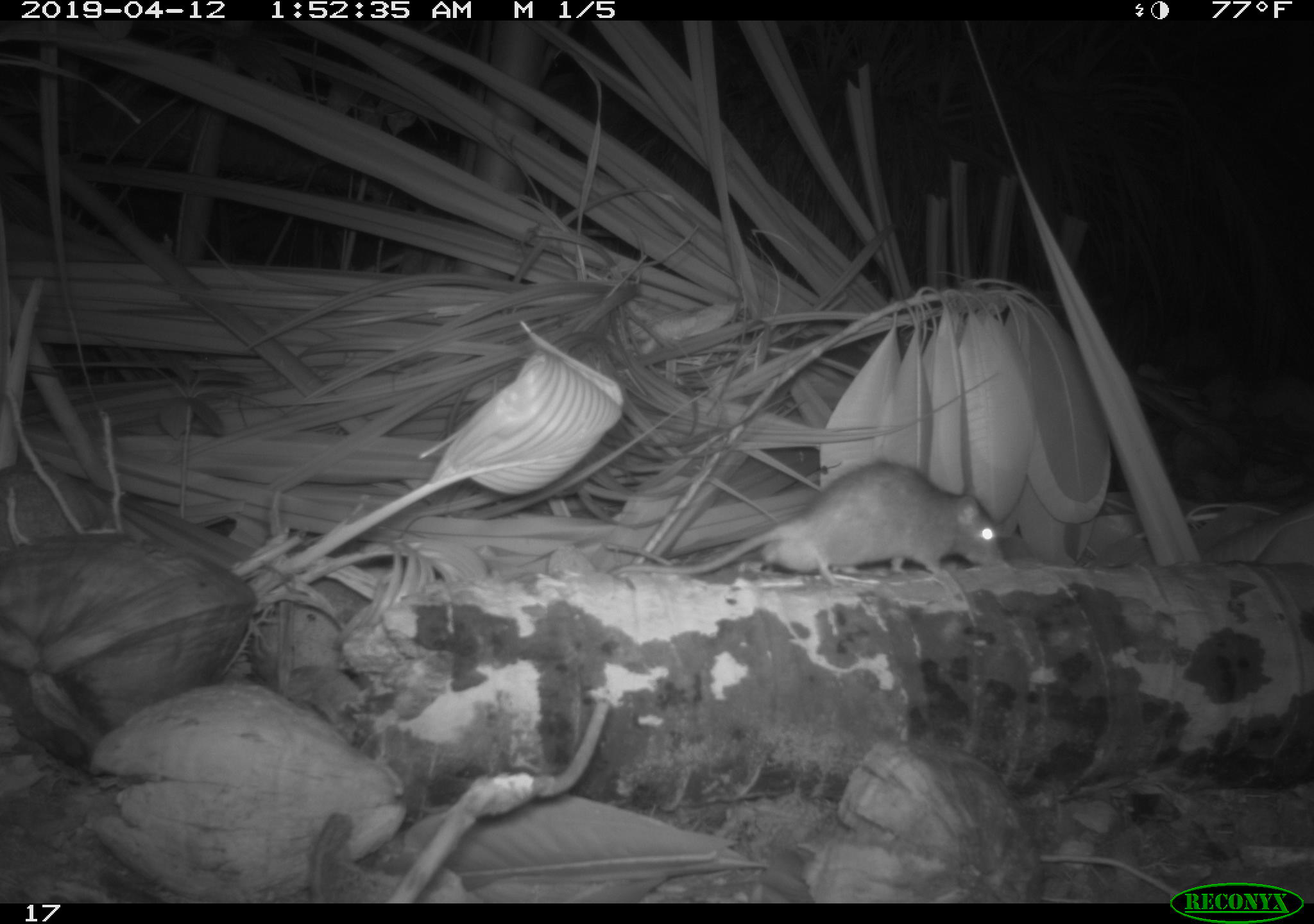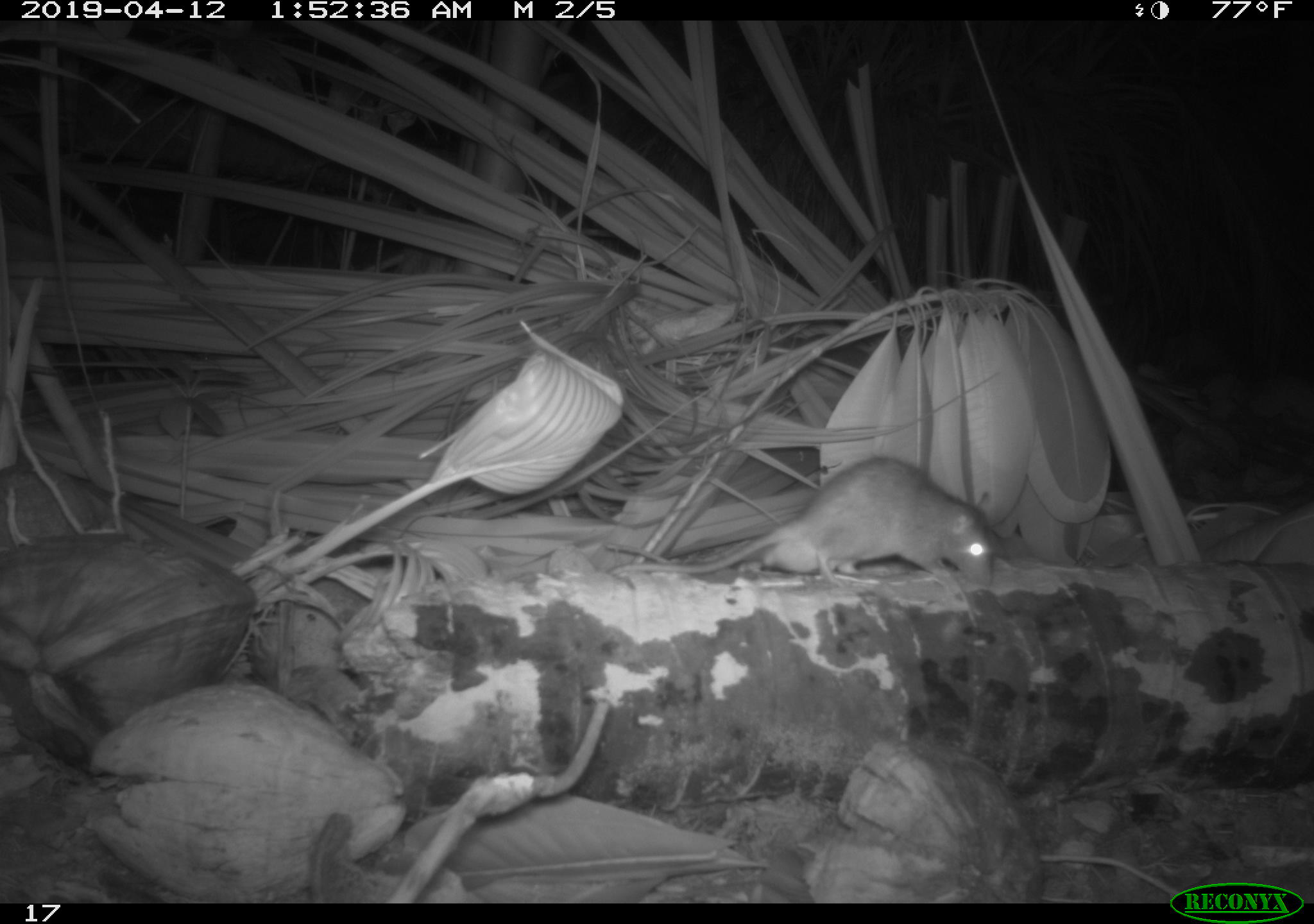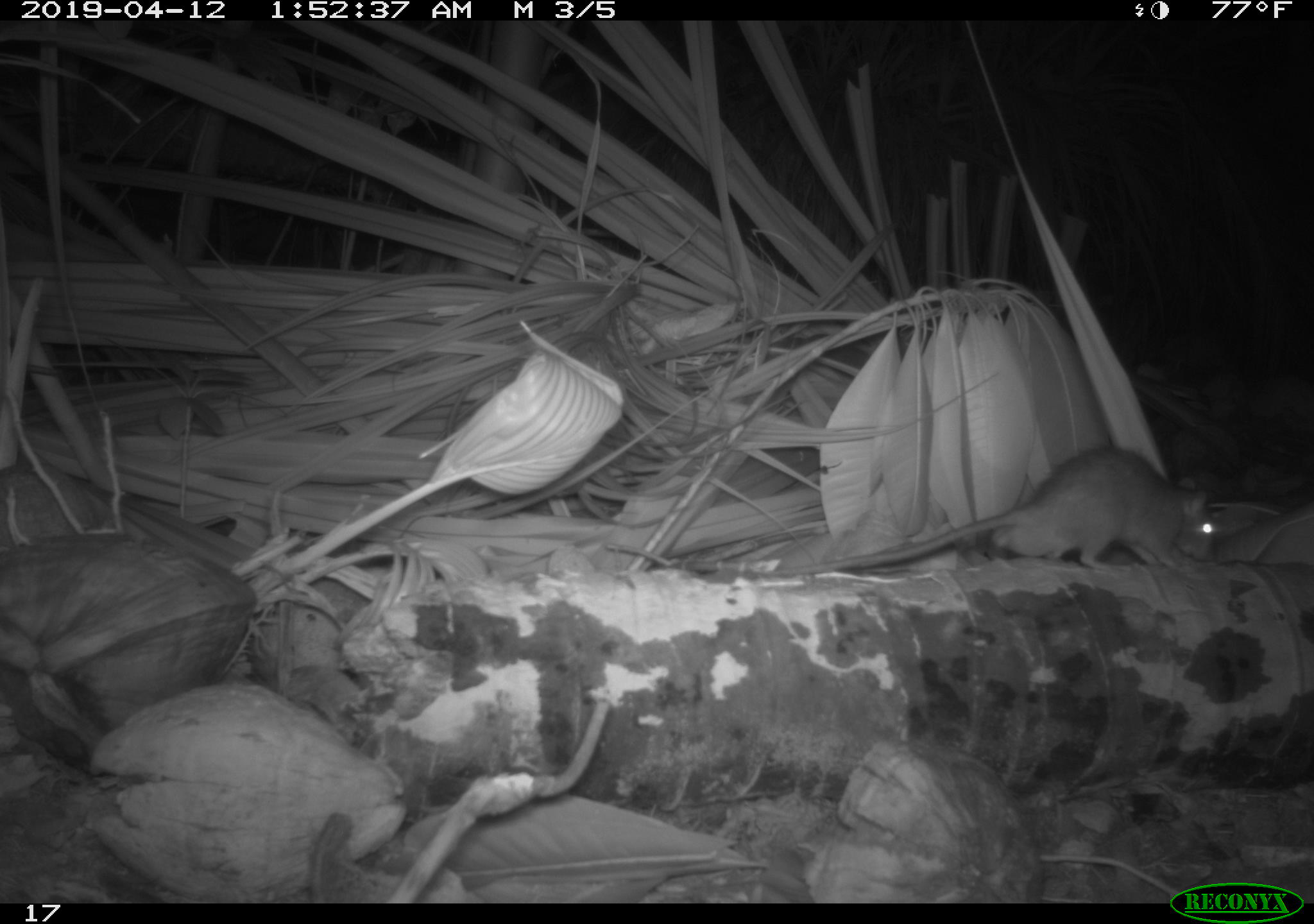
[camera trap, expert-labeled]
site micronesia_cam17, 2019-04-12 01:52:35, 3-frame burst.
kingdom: Animalia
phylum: Chordata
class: Mammalia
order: Rodentia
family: Muridae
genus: Rattus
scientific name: Rattus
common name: rat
Rat (Rattus).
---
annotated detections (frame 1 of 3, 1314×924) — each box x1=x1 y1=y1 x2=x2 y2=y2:
rat: x1=658 y1=458 x2=1004 y2=585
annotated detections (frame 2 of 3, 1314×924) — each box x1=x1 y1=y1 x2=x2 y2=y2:
rat: x1=654 y1=454 x2=995 y2=588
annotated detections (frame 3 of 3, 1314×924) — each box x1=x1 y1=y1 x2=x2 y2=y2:
rat: x1=819 y1=445 x2=1225 y2=571